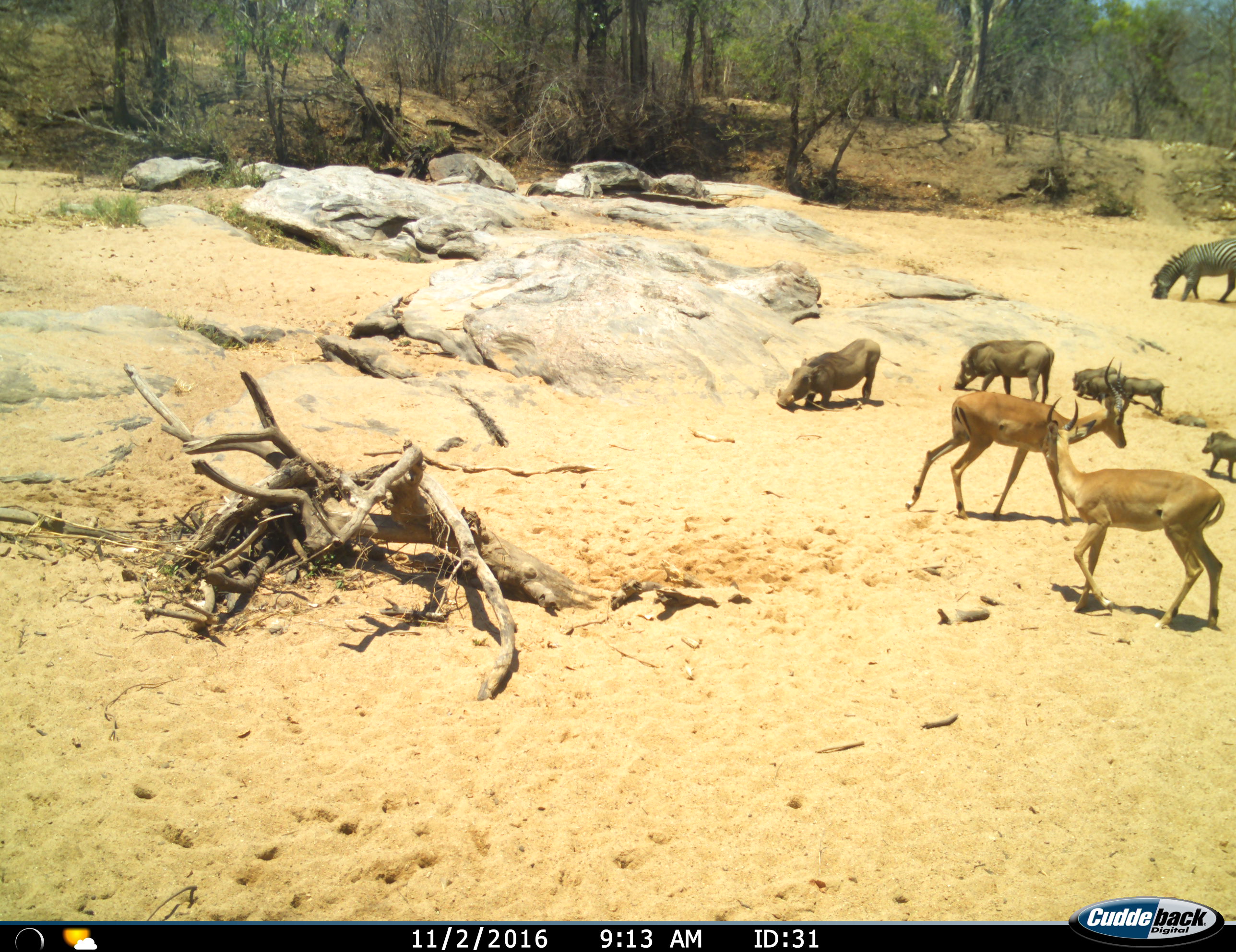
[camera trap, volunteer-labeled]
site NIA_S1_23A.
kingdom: Animalia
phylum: Chordata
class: Mammalia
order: Artiodactyla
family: Bovidae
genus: Aepyceros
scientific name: Aepyceros melampus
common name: impala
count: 2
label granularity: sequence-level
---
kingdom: Animalia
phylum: Chordata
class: Mammalia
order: Artiodactyla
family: Suidae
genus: Phacochoerus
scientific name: Phacochoerus africanus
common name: warthog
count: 6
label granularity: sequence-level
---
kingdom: Animalia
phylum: Chordata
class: Mammalia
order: Perissodactyla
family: Equidae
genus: Equus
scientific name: Equus quagga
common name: plains zebra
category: zebraplains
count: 1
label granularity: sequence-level